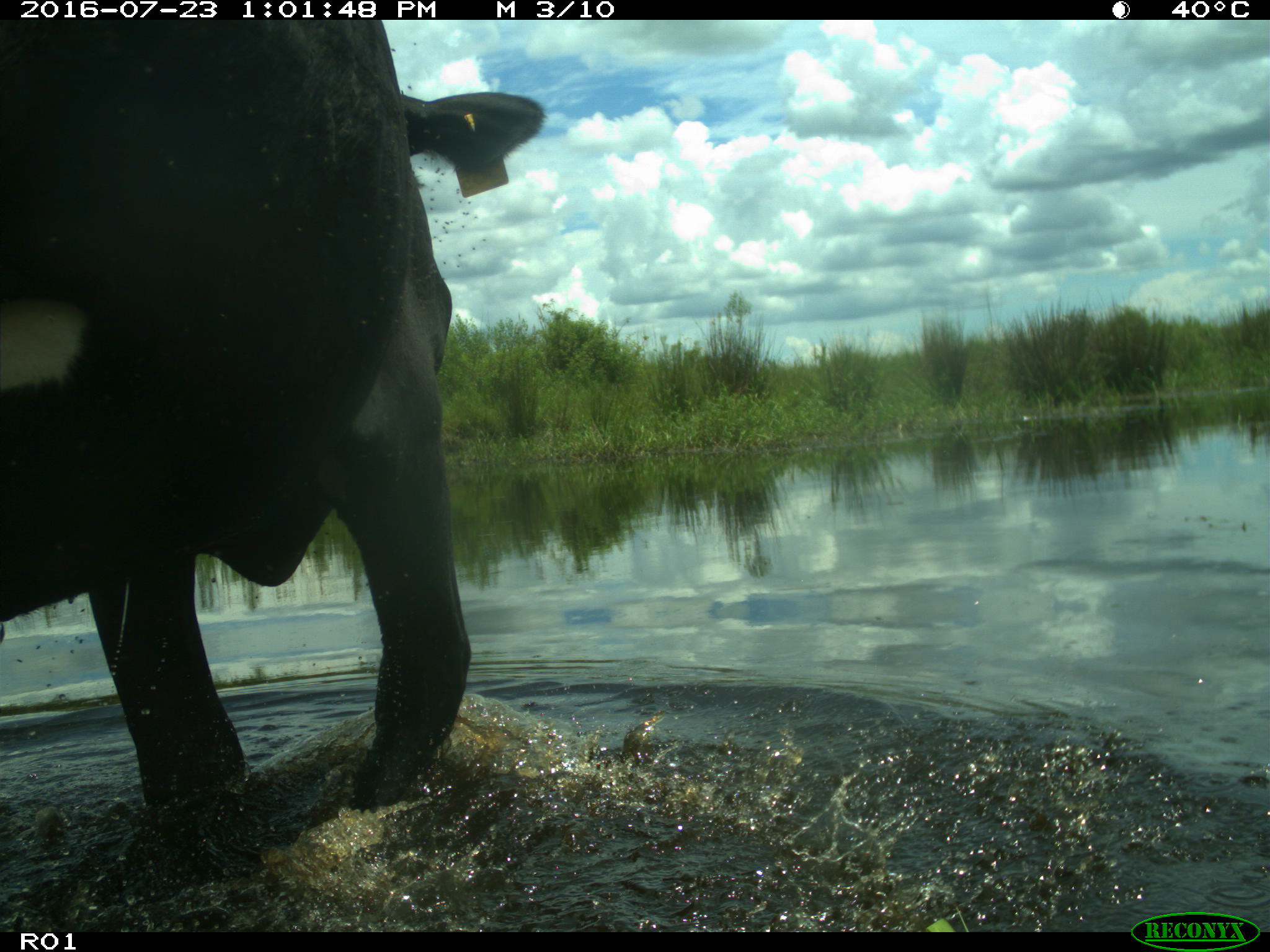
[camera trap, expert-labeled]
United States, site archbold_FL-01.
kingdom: Animalia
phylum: Chordata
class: Mammalia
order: Artiodactyla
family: Bovidae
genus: Bos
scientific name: Bos taurus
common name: domestic cow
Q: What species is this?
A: Bos taurus (domestic cow).